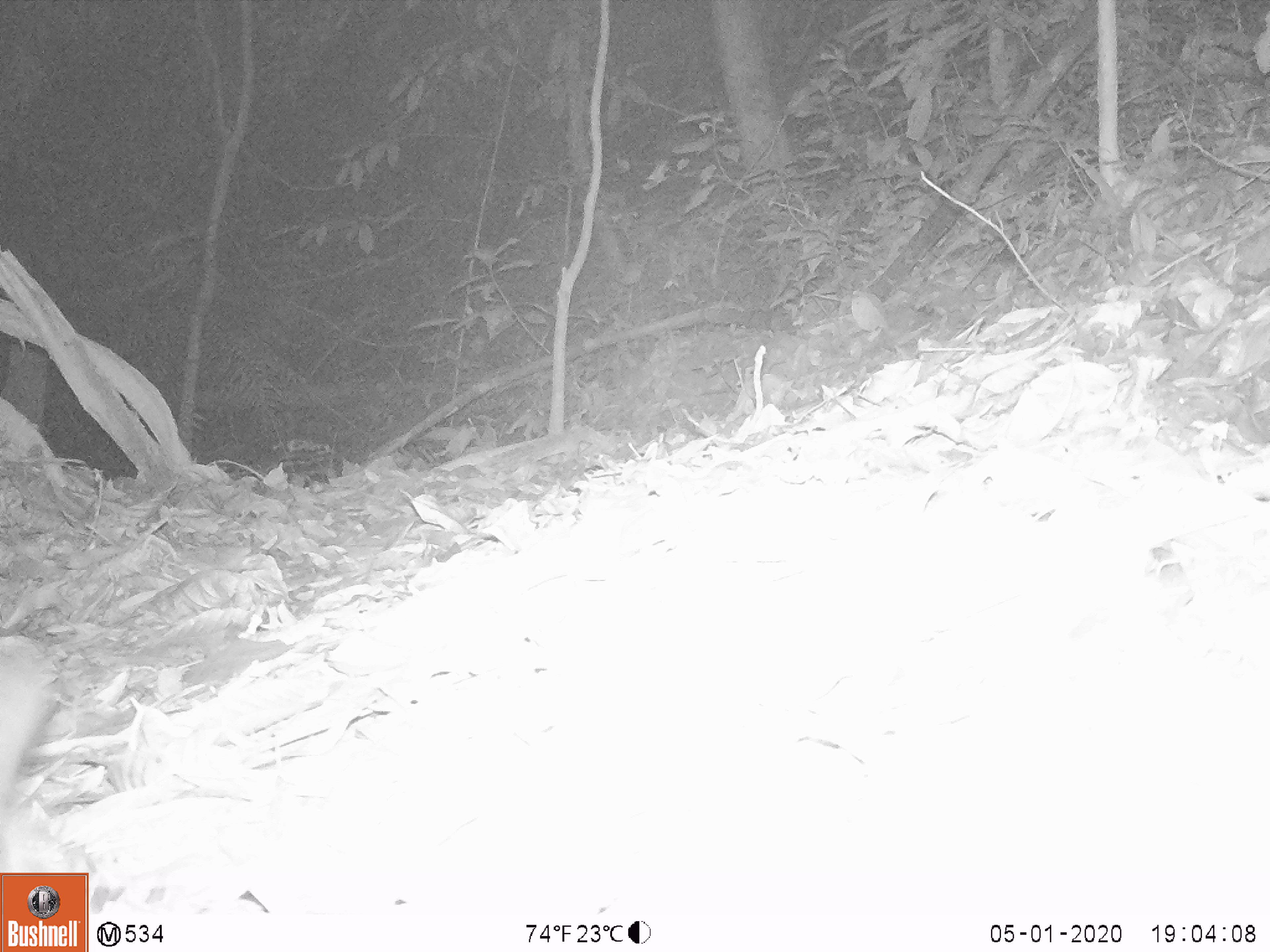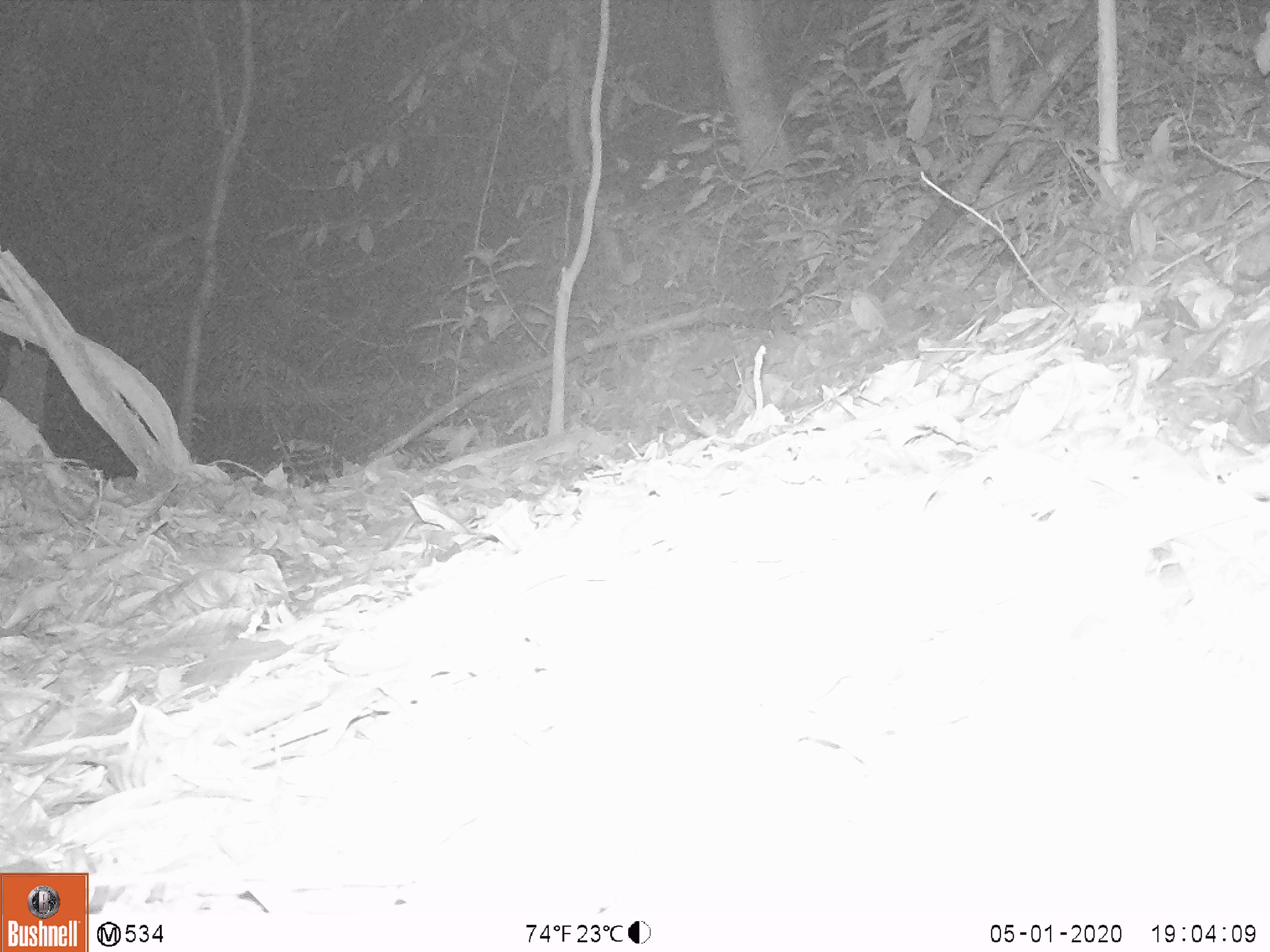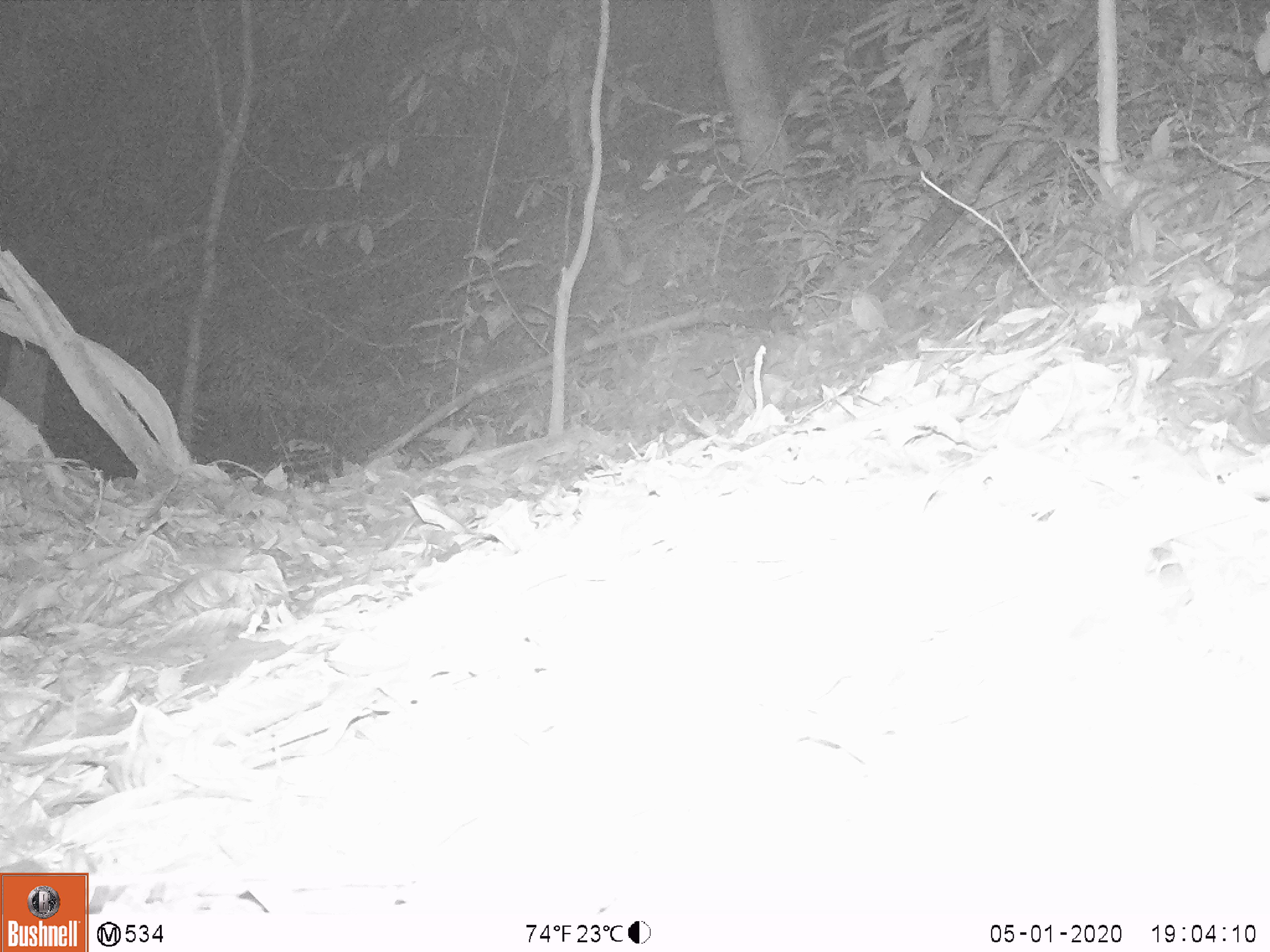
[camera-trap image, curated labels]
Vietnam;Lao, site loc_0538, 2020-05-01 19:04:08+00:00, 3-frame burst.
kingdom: Animalia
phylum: Chordata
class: Mammalia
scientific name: Mammalia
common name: mammal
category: unidentified small mammal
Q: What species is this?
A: Unidentified small mammal (mammal) (Mammalia).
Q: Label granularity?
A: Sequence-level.